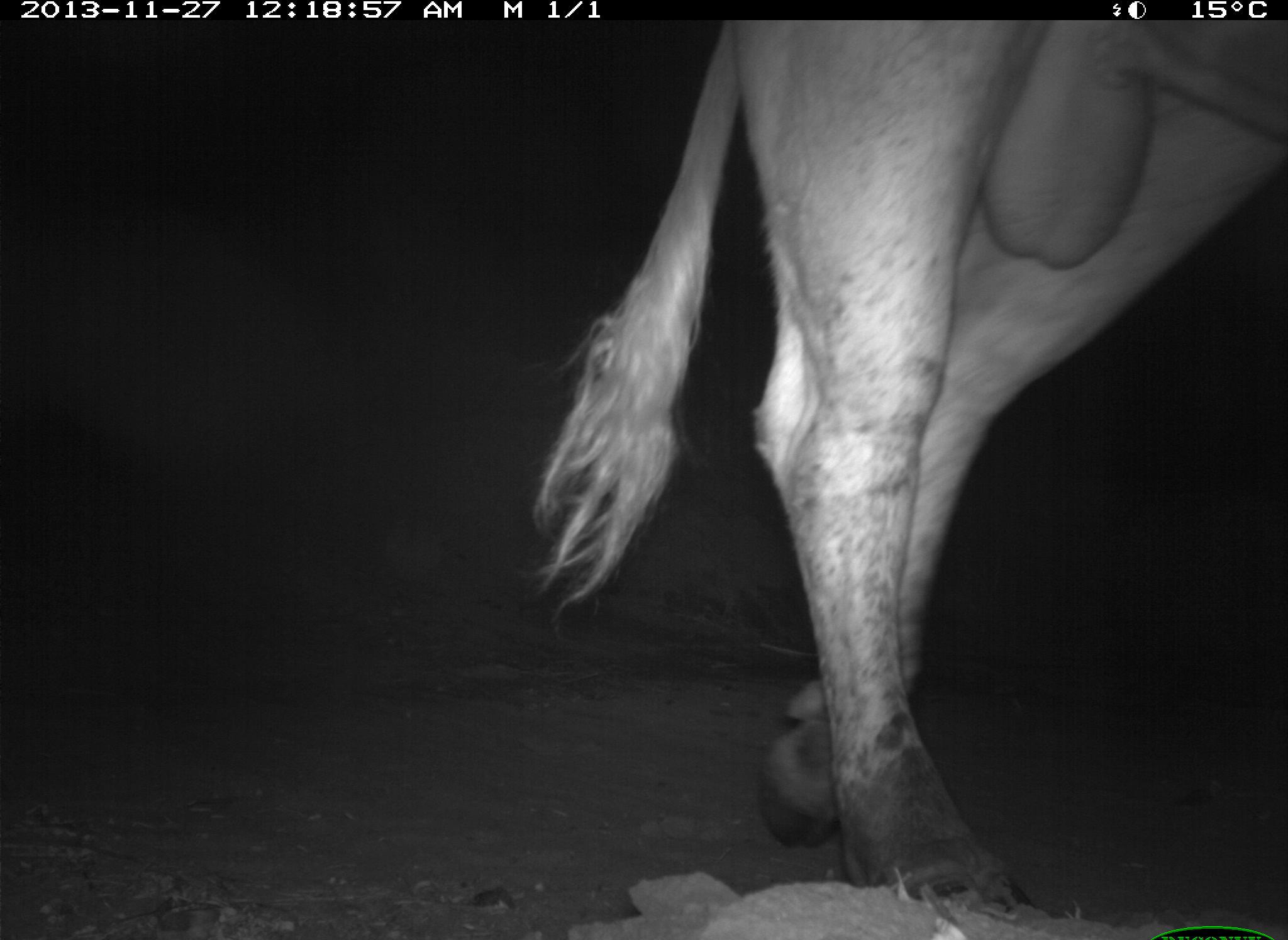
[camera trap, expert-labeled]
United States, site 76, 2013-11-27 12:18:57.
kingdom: Animalia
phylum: Chordata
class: Mammalia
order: Artiodactyla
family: Bovidae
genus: Bos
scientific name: Bos taurus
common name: cow